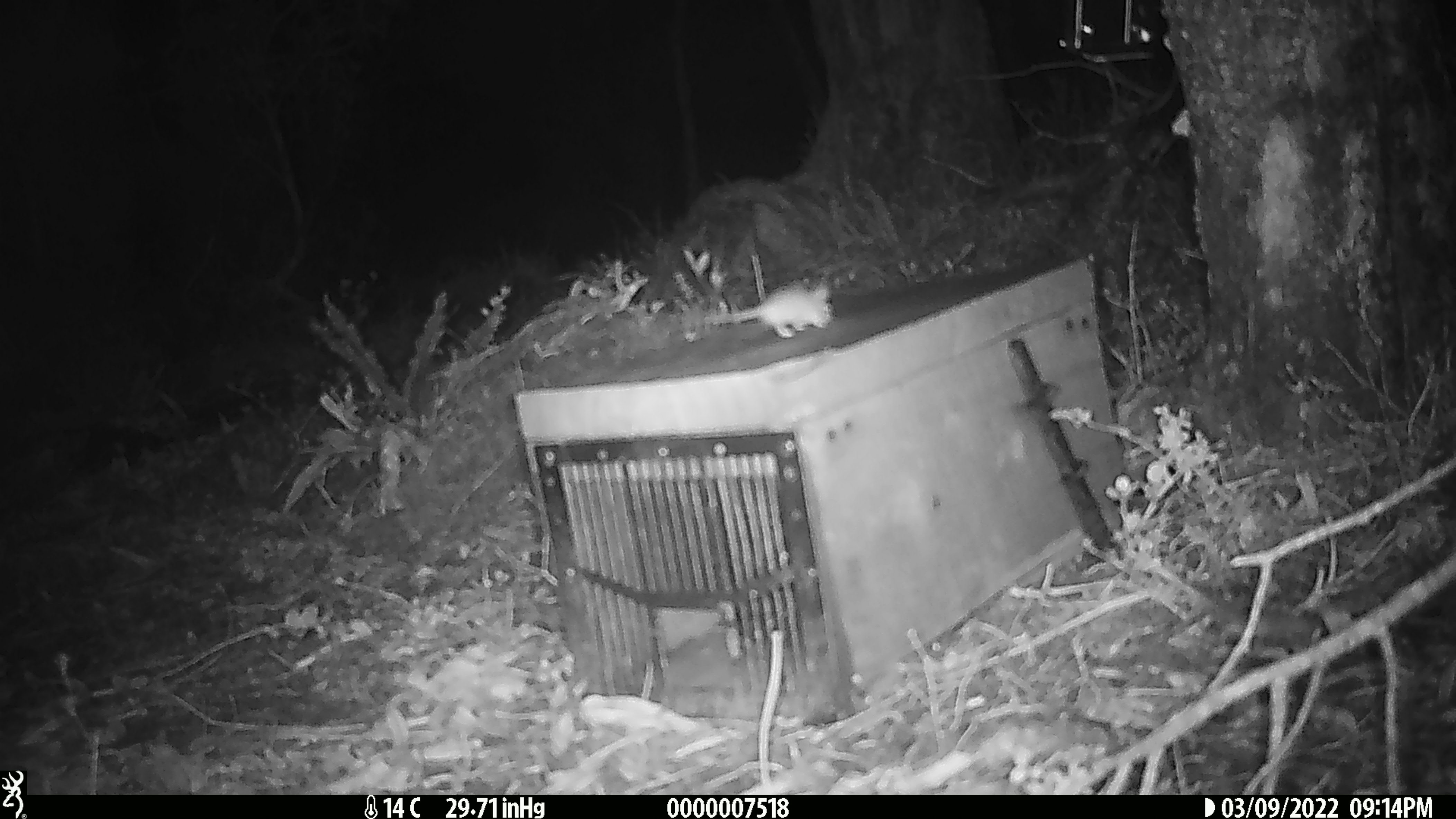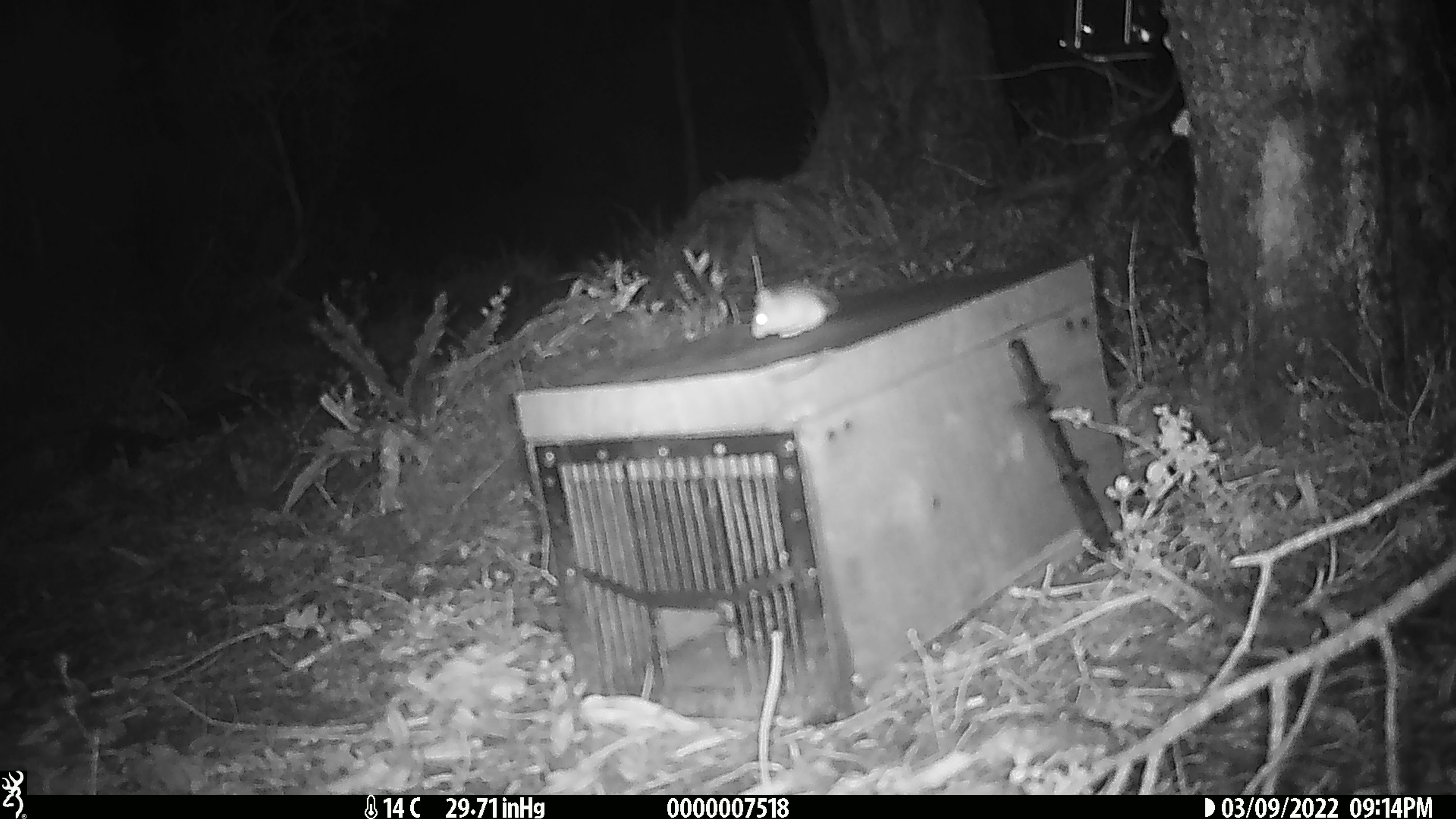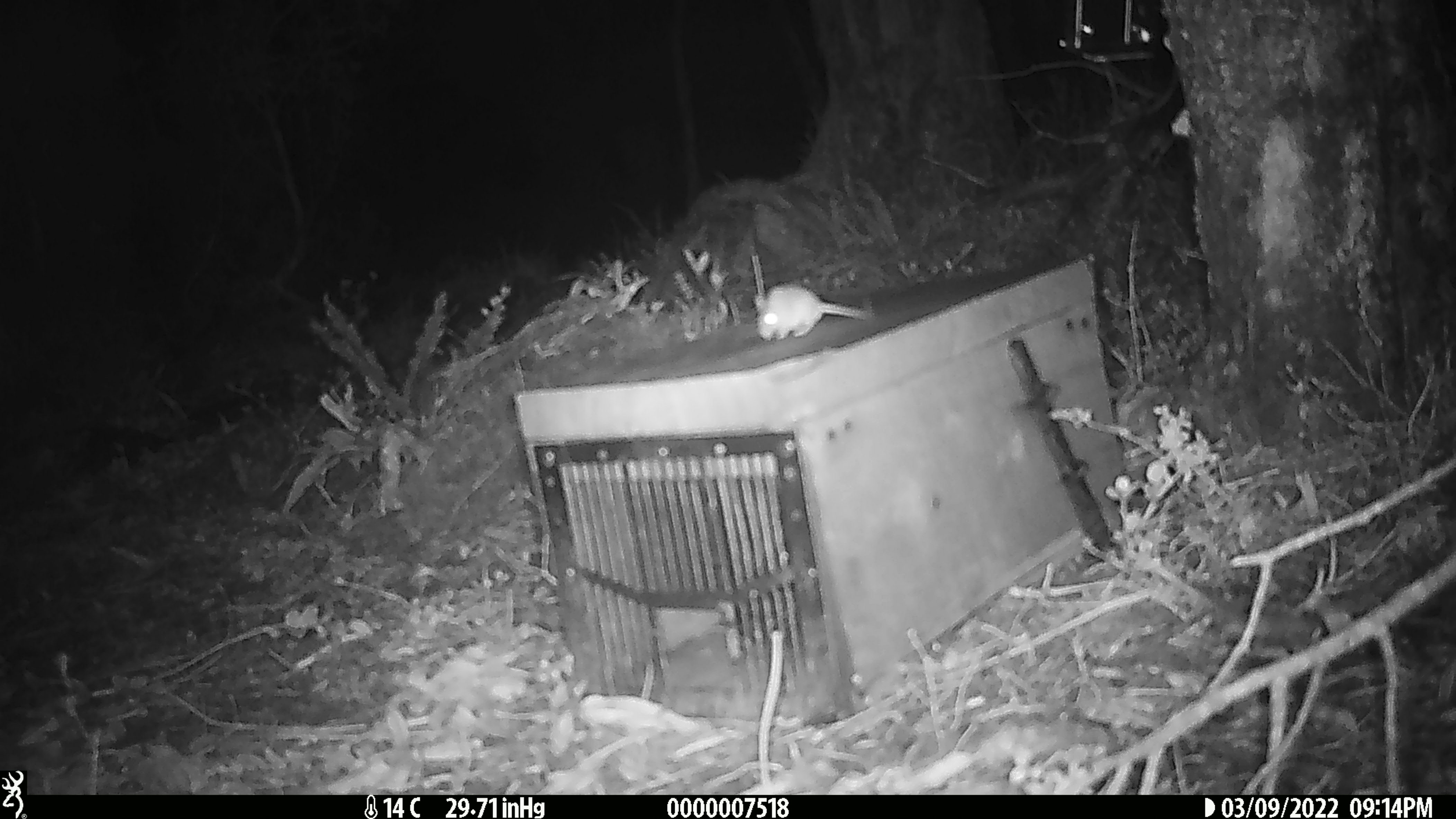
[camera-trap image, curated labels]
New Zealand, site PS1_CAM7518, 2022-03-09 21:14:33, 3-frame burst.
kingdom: Animalia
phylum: Chordata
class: Mammalia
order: Rodentia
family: Muridae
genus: Mus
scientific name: Mus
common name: mouse